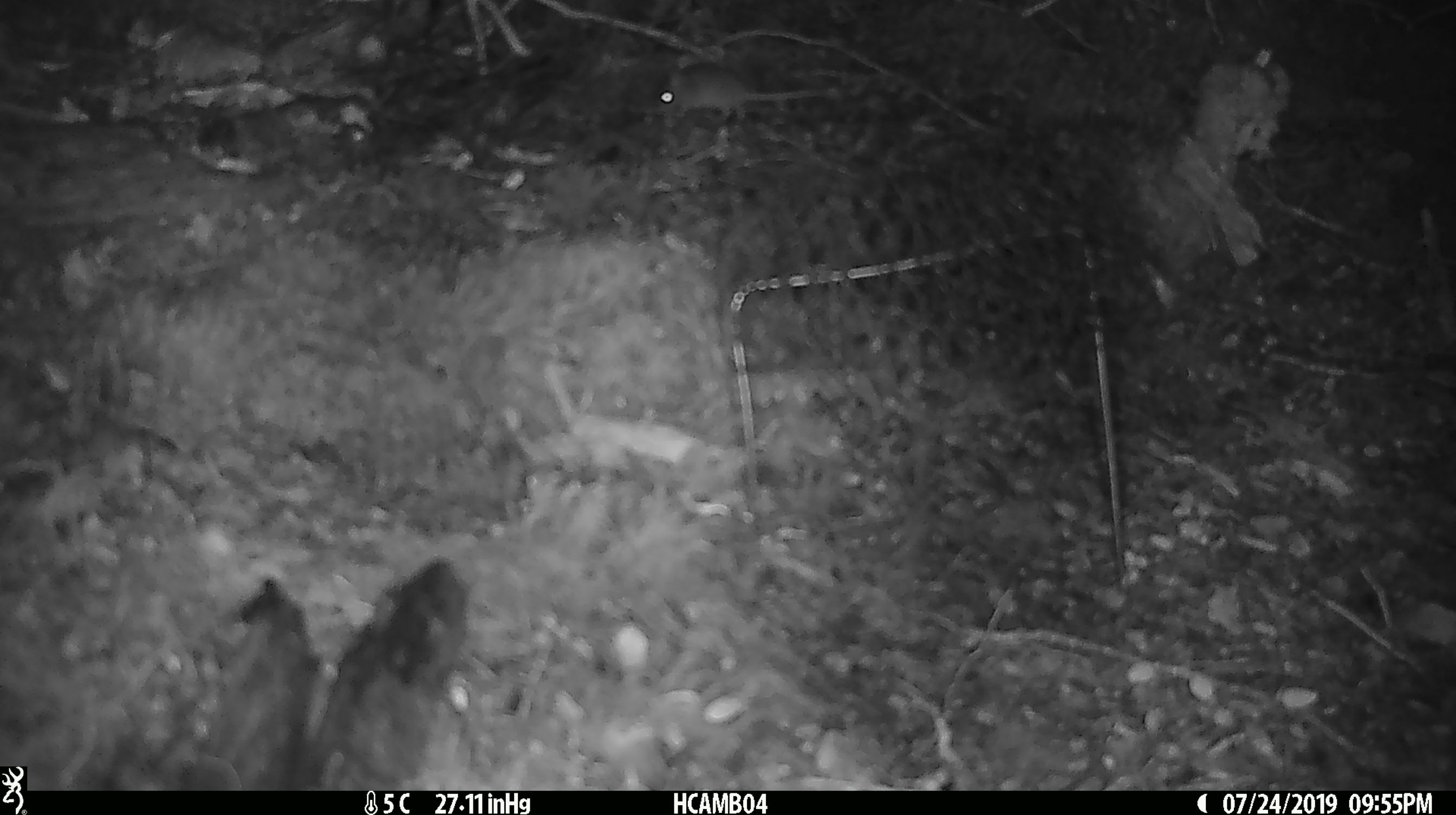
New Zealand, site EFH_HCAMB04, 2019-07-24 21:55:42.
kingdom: Animalia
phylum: Chordata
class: Mammalia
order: Rodentia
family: Muridae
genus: Mus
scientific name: Mus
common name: mouse